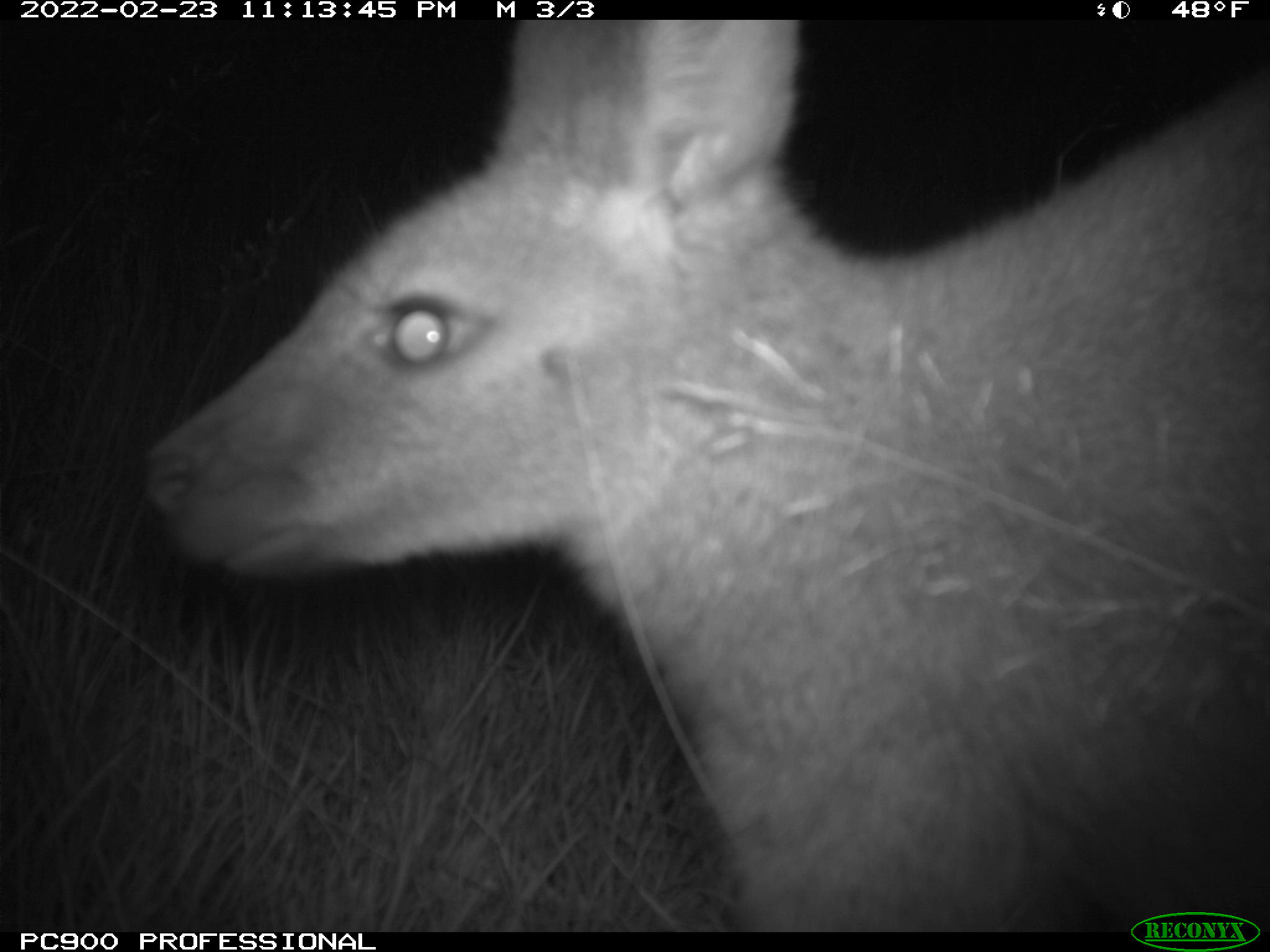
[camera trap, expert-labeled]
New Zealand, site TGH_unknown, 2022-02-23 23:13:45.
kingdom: Animalia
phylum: Chordata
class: Mammalia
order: Diprotodontia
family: Macropodidae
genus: Notamacropus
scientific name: Notamacropus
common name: wallaby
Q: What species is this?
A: Wallaby (Notamacropus).